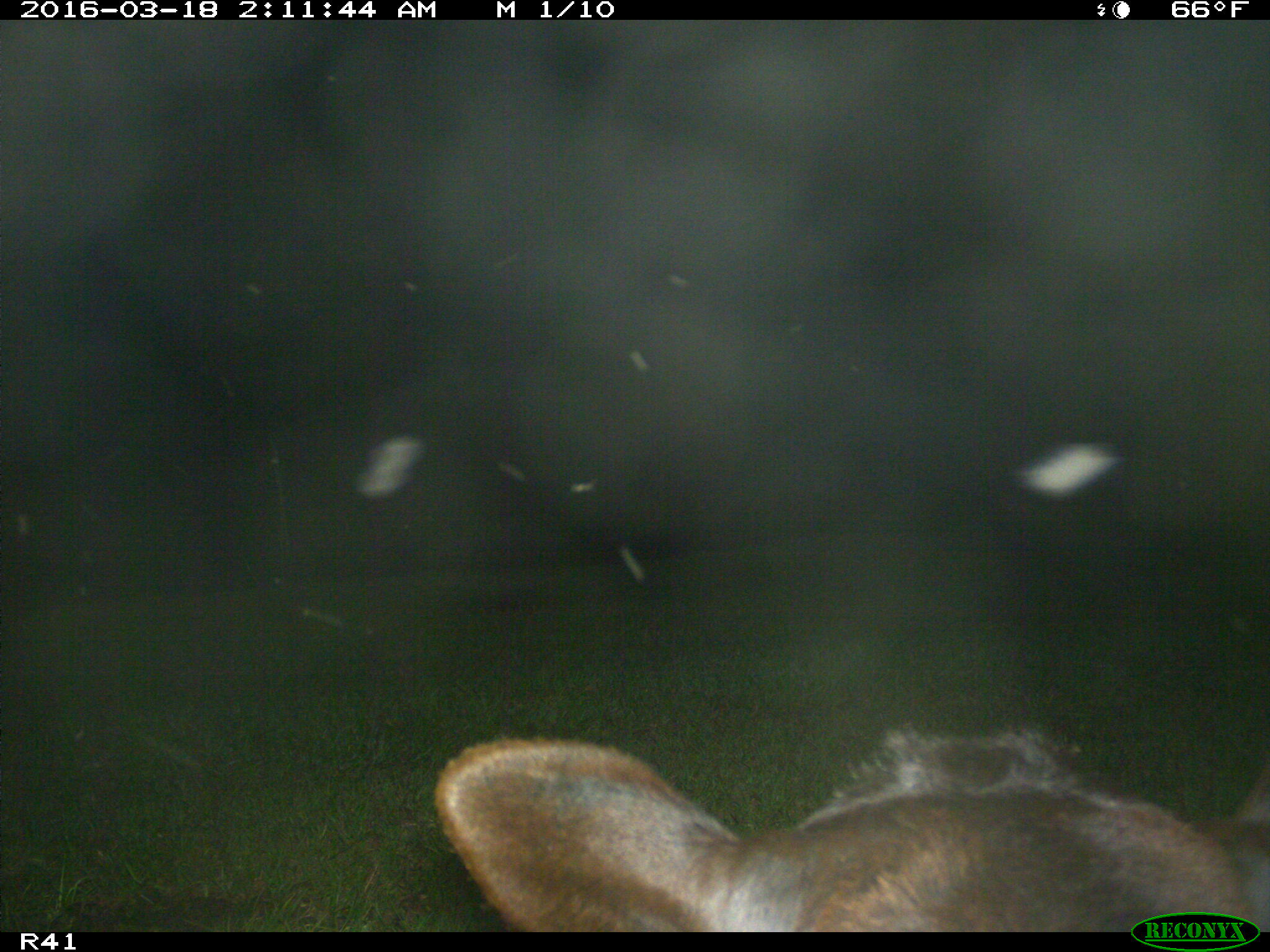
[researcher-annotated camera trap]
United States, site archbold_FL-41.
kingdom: Animalia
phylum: Chordata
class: Mammalia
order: Artiodactyla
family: Bovidae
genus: Bos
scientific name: Bos taurus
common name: domestic cow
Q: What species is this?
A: Bos taurus (domestic cow).